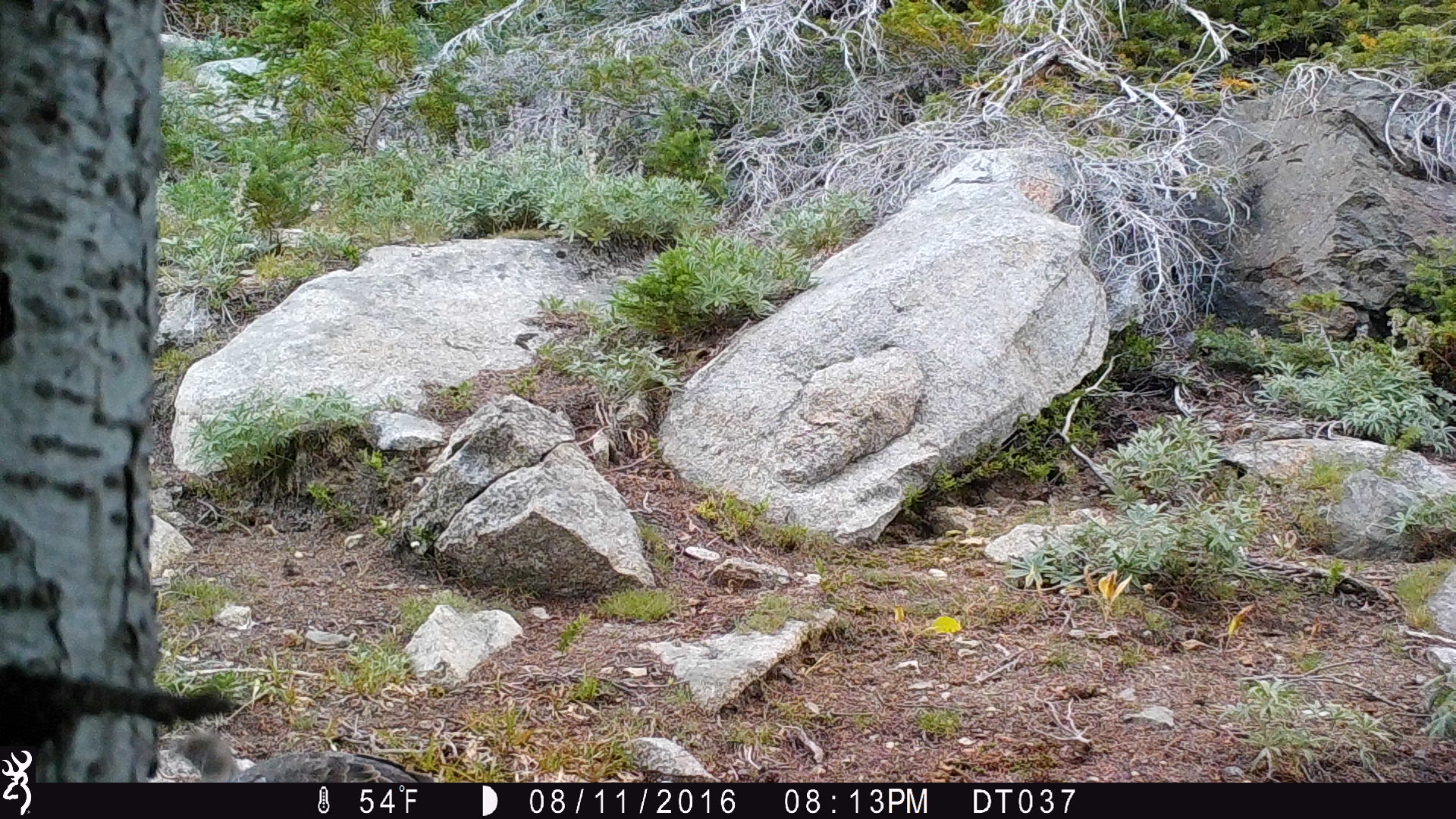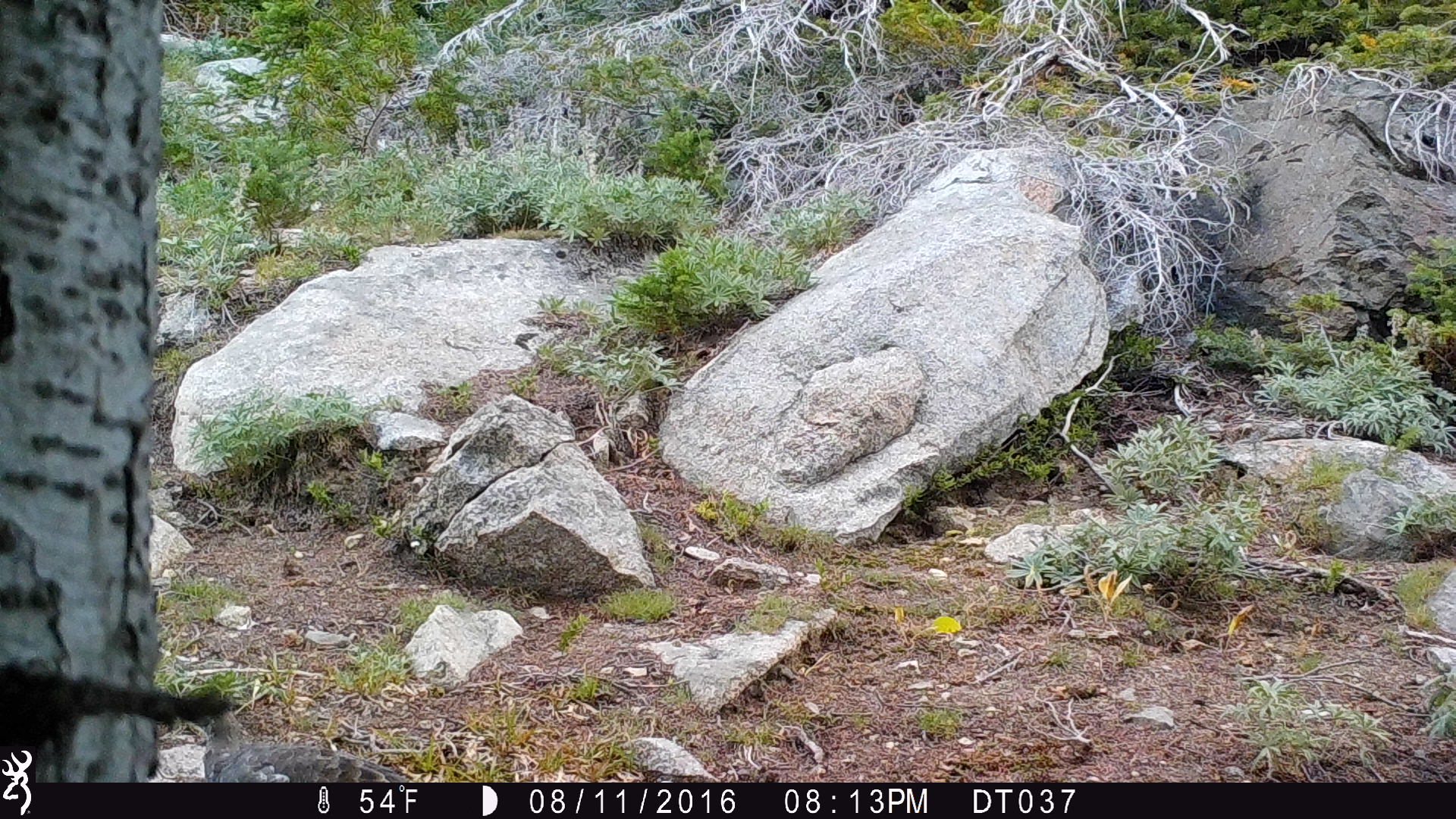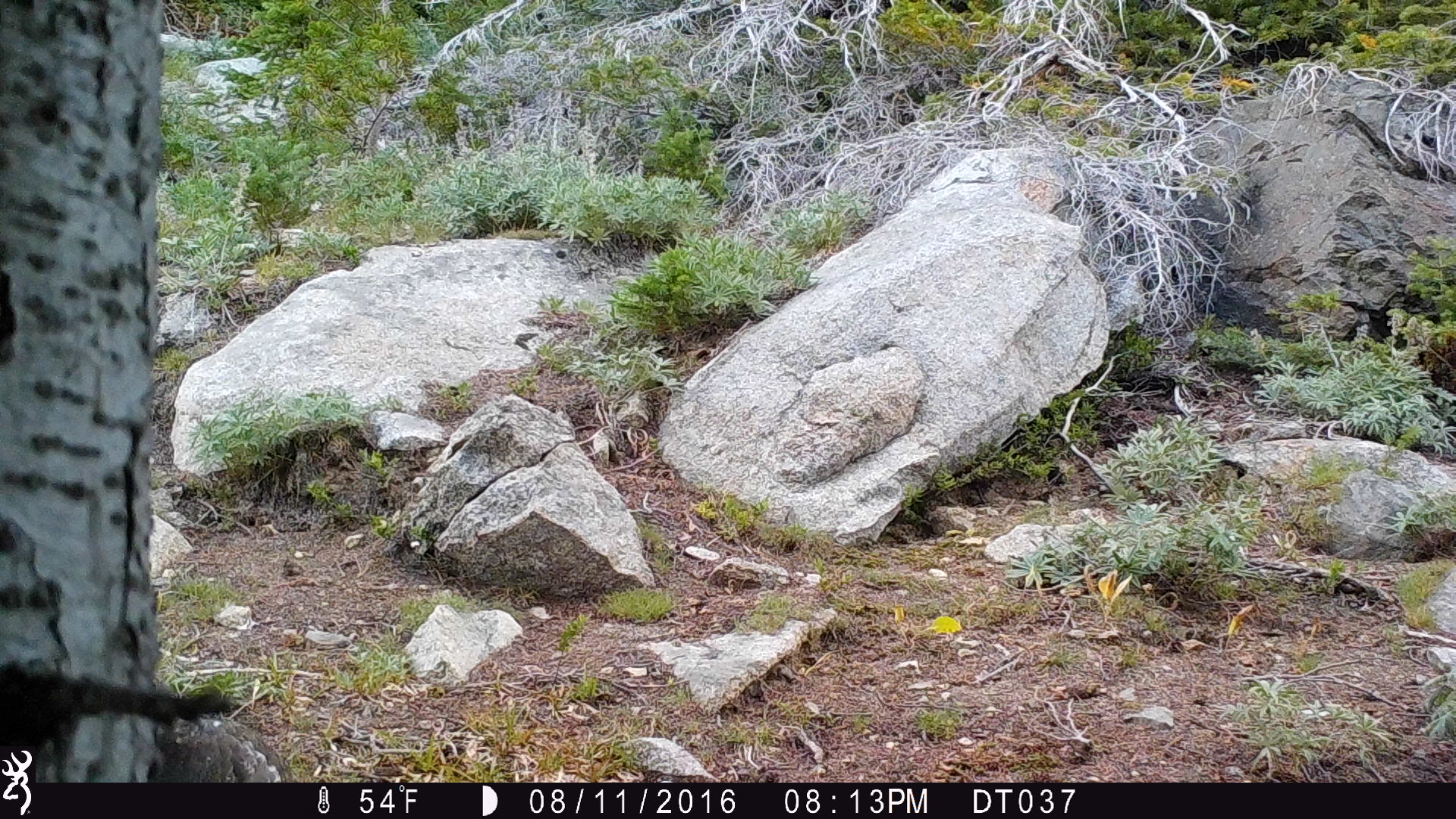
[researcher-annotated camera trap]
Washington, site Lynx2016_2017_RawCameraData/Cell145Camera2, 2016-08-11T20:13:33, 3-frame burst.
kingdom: Animalia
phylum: Chordata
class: Aves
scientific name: Aves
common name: birds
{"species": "Aves (birds)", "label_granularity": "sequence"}